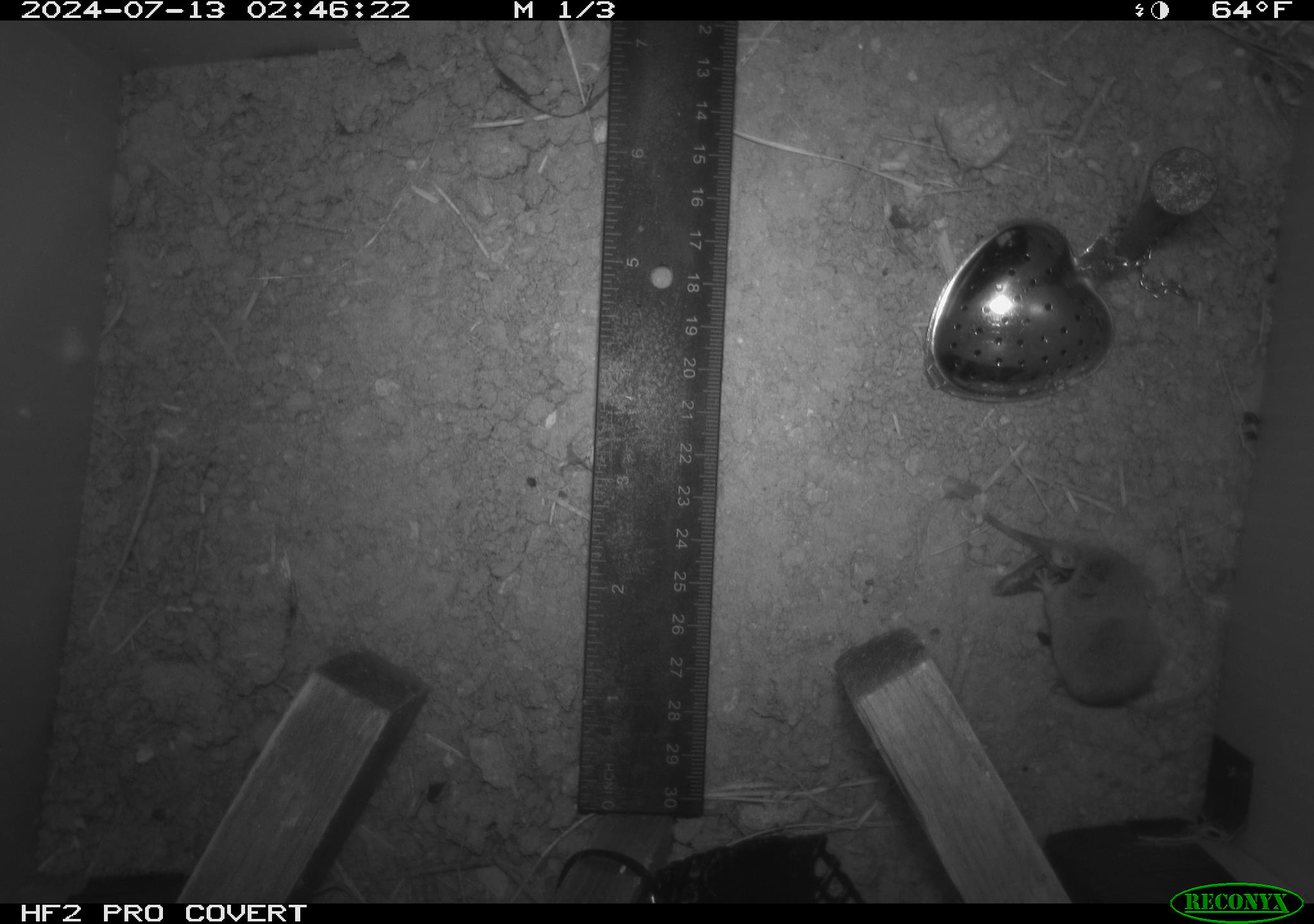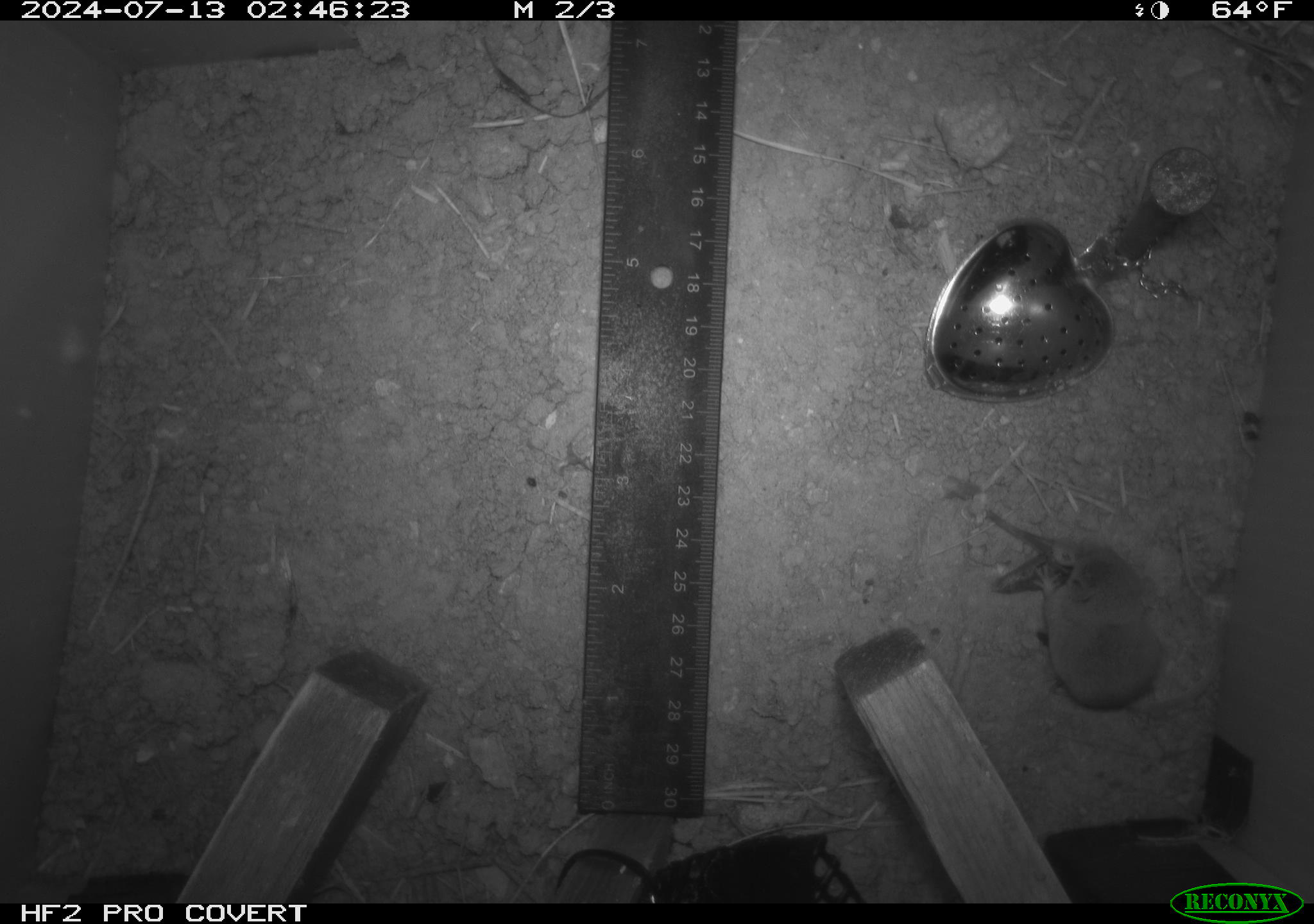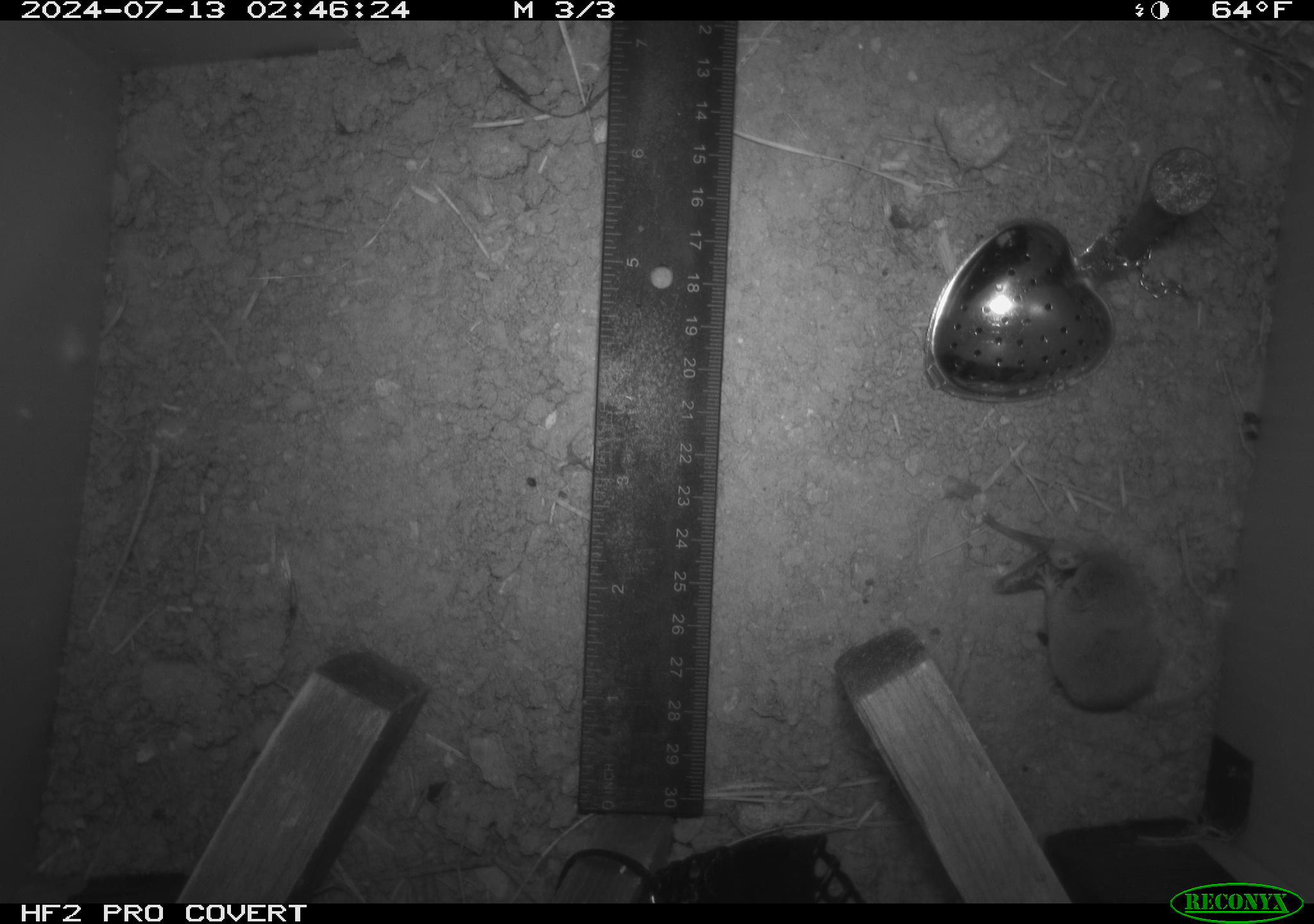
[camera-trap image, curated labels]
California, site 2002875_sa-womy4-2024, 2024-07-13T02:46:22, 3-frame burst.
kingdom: Animalia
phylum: Chordata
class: Mammalia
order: Eulipotyphla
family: Soricidae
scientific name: Soricidae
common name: shrews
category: soricidae family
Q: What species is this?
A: Soricidae family (shrews) (Soricidae).